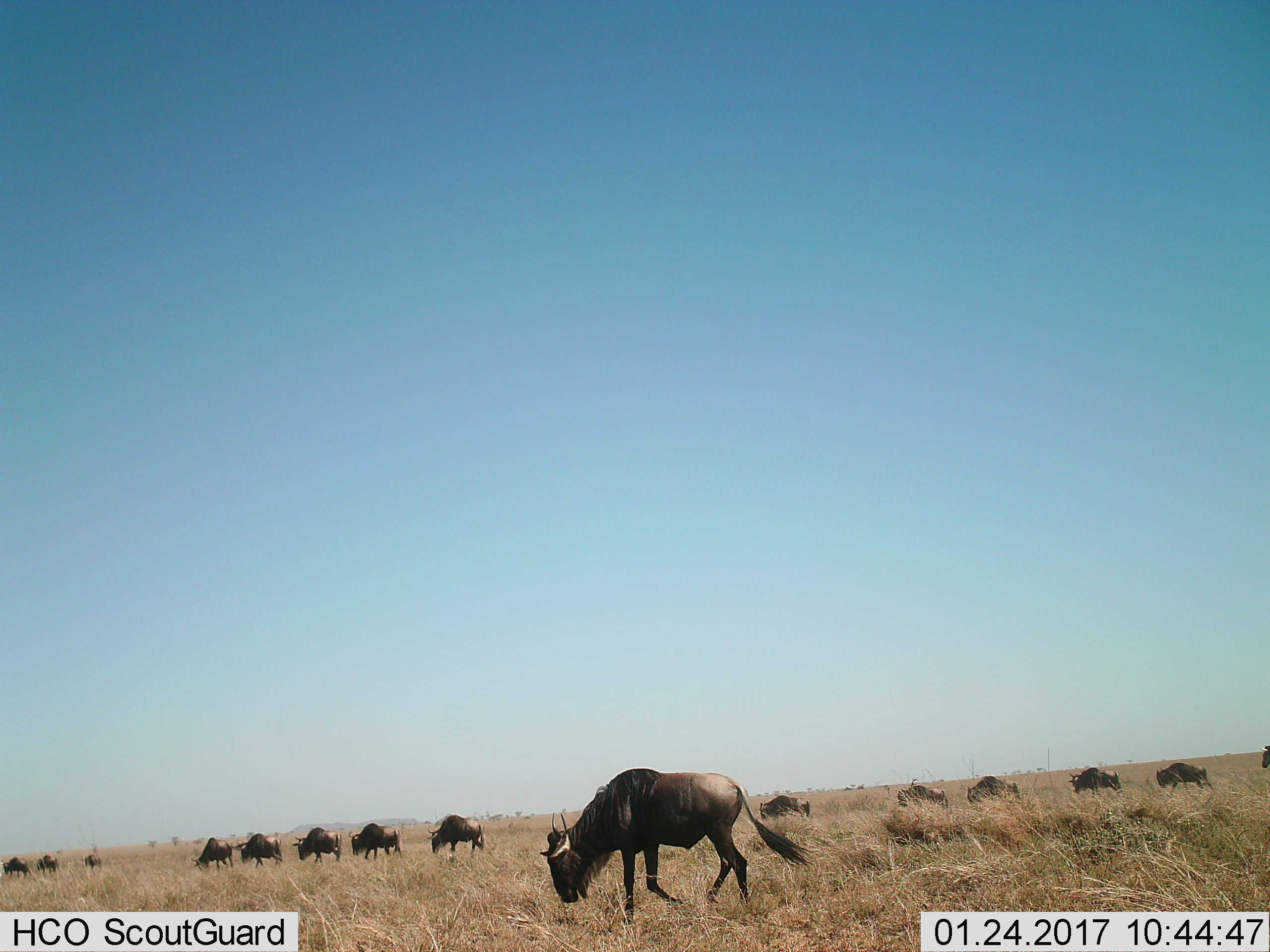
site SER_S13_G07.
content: unidentified animal